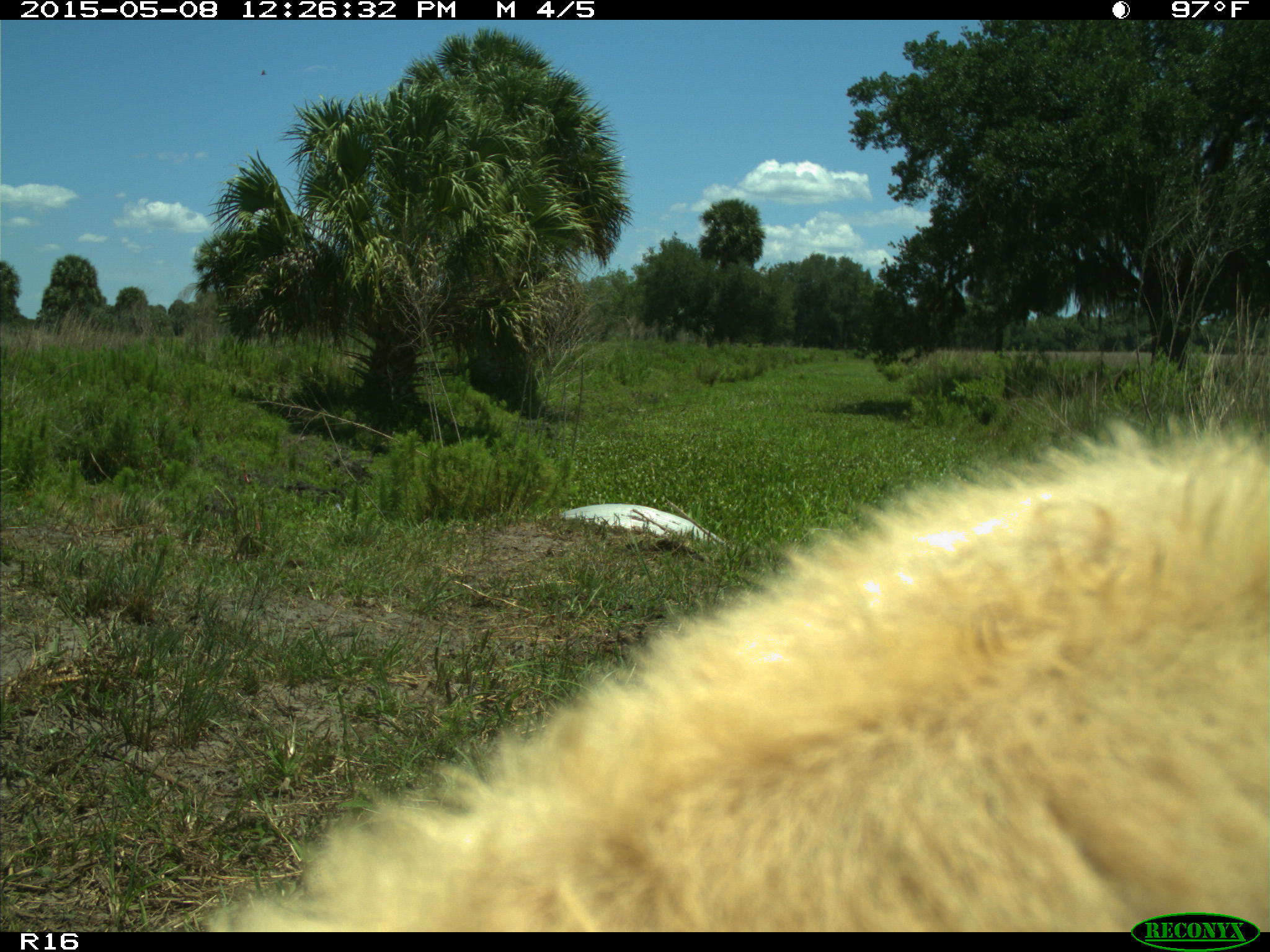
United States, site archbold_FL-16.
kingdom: Animalia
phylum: Chordata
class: Mammalia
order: Artiodactyla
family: Bovidae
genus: Bos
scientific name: Bos taurus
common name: domestic cow